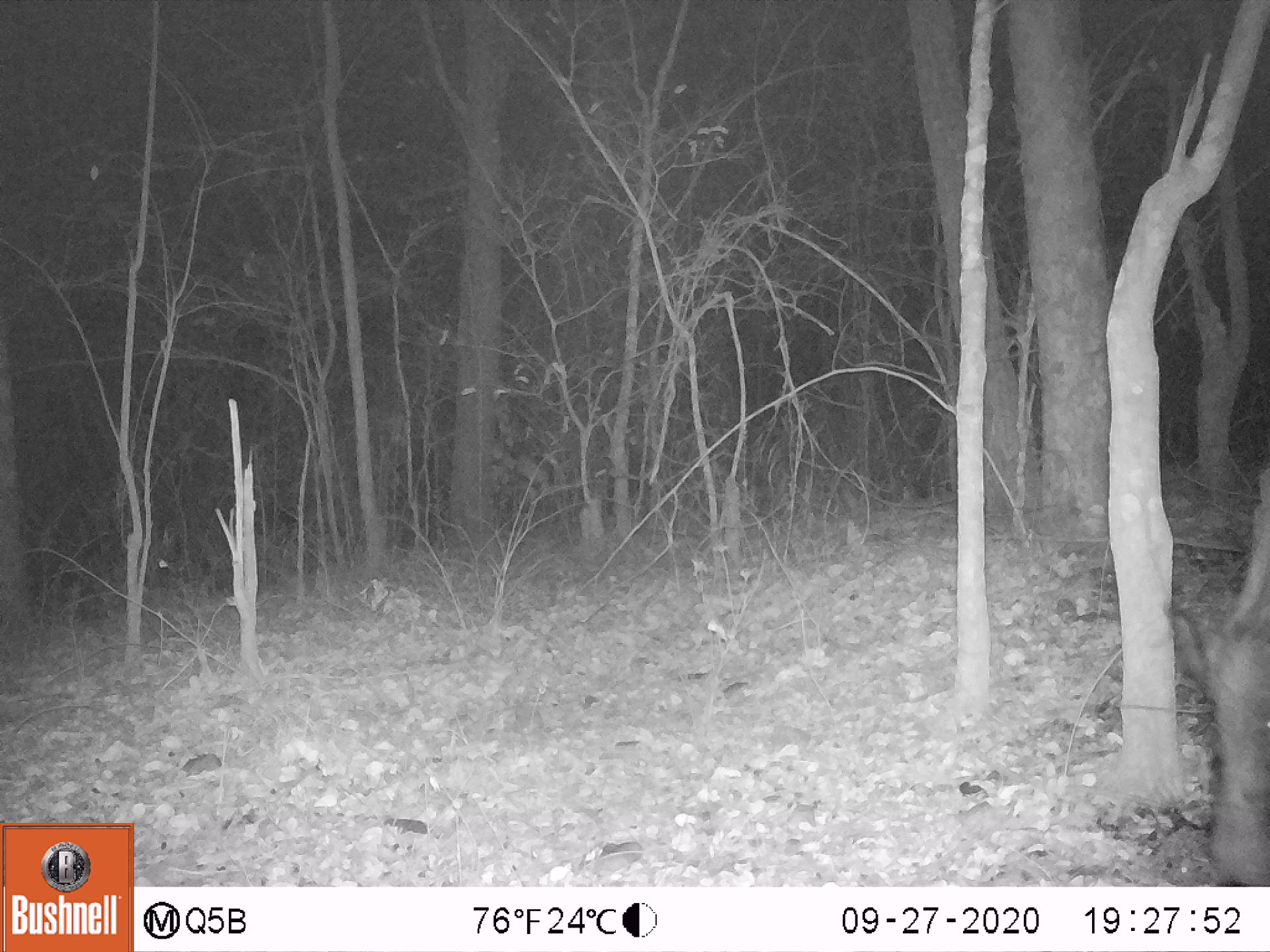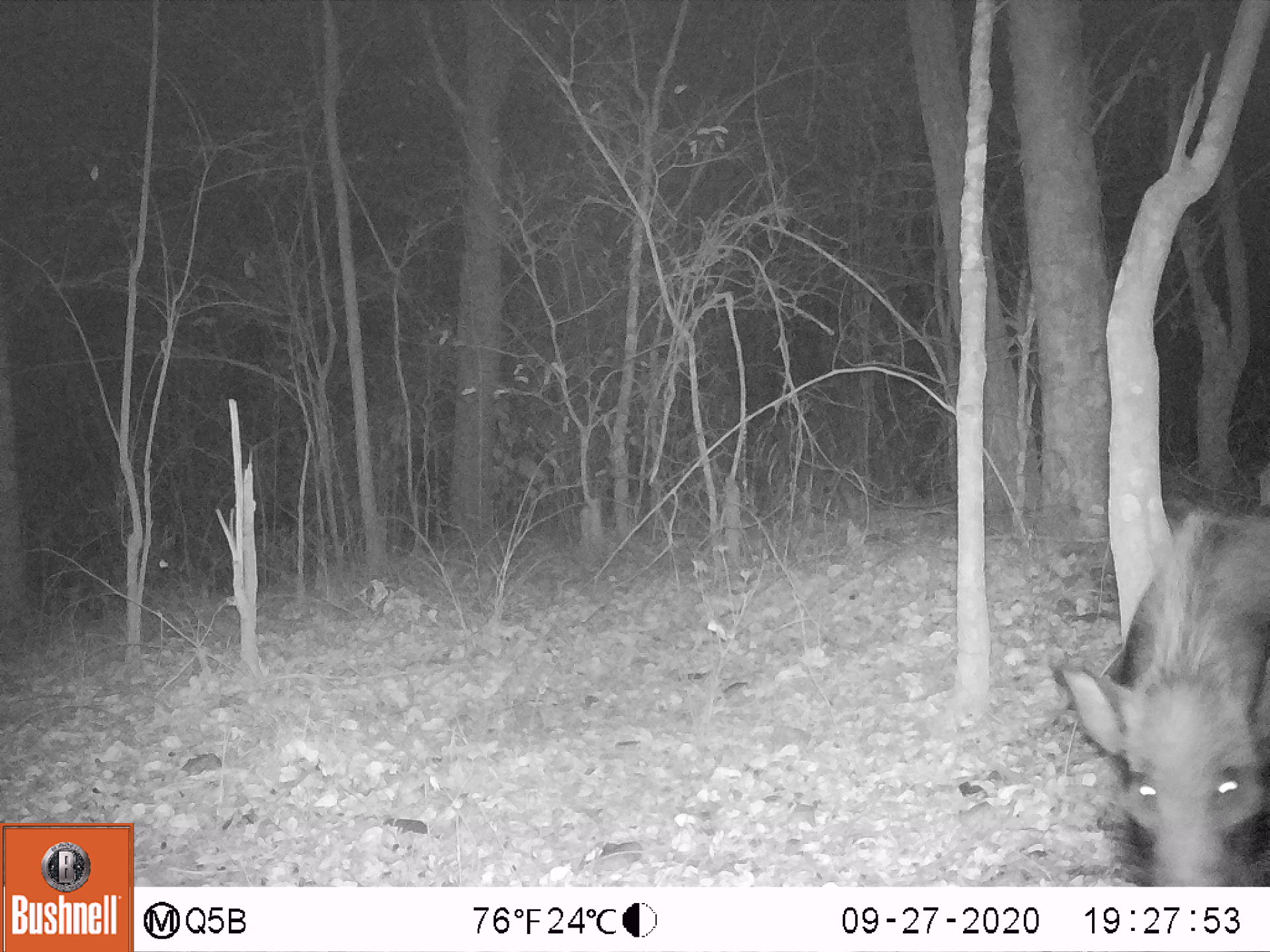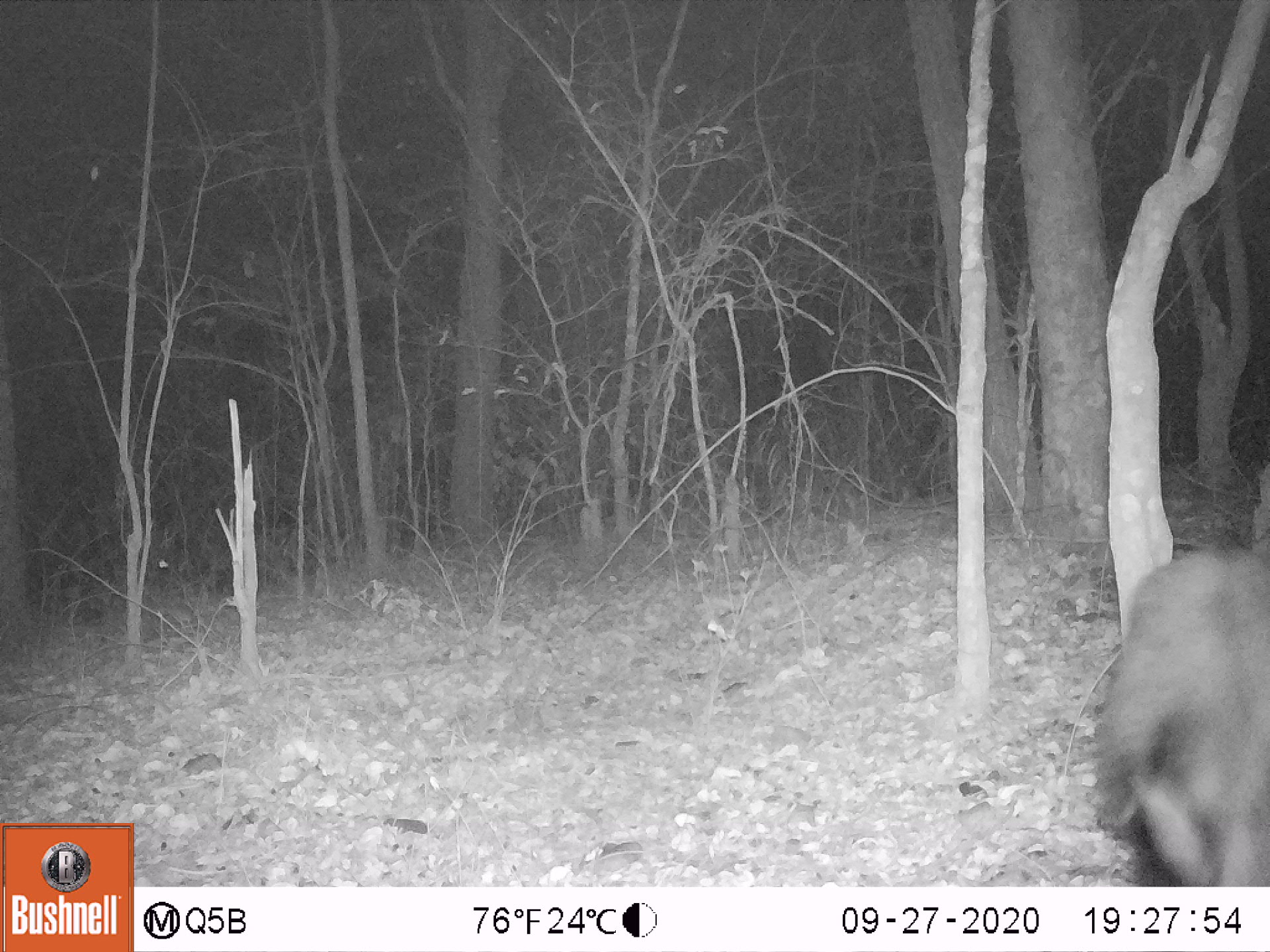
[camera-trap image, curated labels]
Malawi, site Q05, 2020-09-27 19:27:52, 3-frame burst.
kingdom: Animalia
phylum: Chordata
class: Mammalia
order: Artiodactyla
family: Suidae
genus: Potamochoerus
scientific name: Potamochoerus larvatus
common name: bushpig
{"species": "bushpig (Potamochoerus larvatus)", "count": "1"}